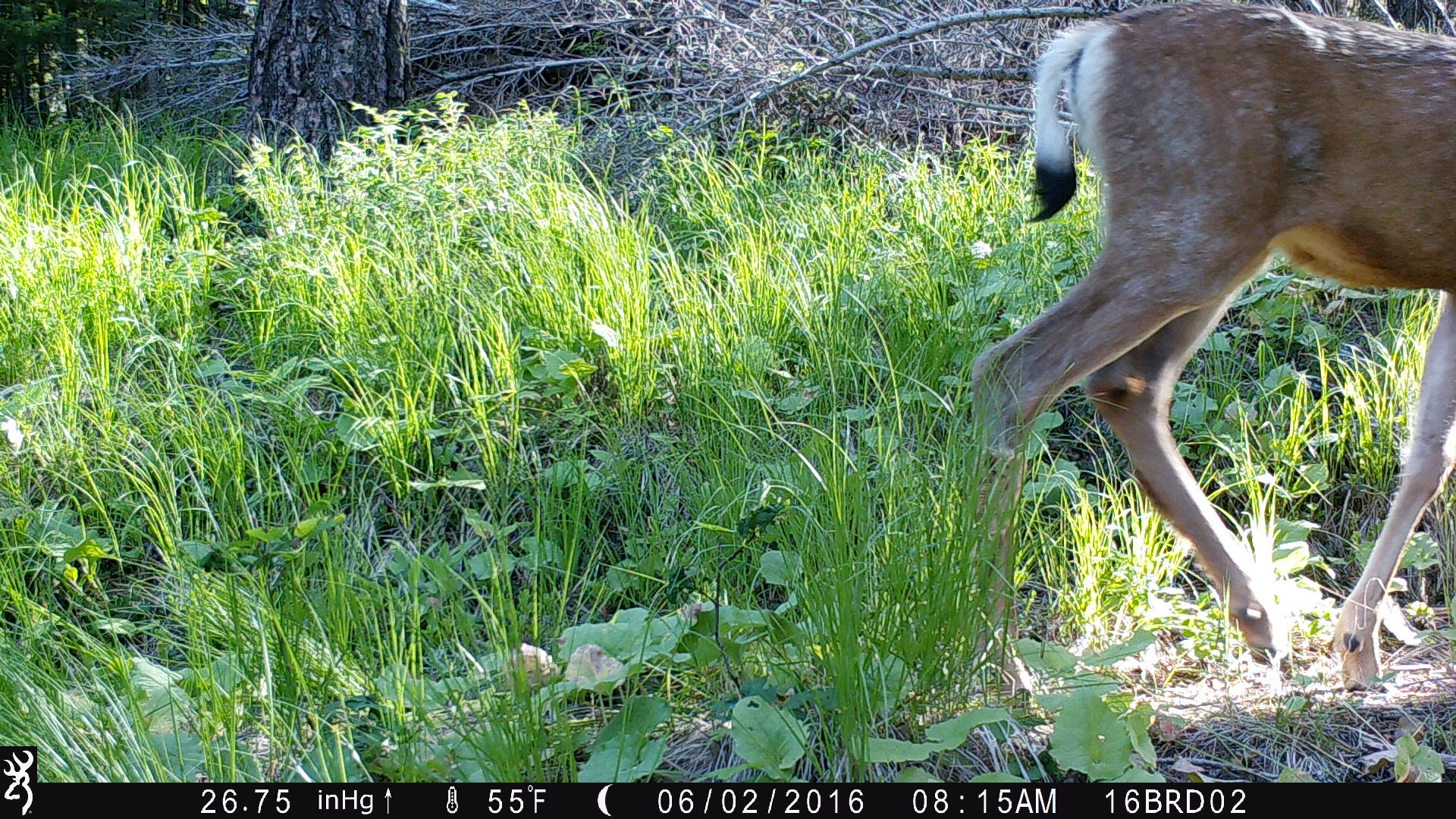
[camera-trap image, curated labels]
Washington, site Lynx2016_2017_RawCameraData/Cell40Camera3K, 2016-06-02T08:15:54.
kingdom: Animalia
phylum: Chordata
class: Mammalia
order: Artiodactyla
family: Cervidae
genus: Odocoileus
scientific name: Odocoileus hemionus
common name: mule deer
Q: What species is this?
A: Odocoileus hemionus (mule deer).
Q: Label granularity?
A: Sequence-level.